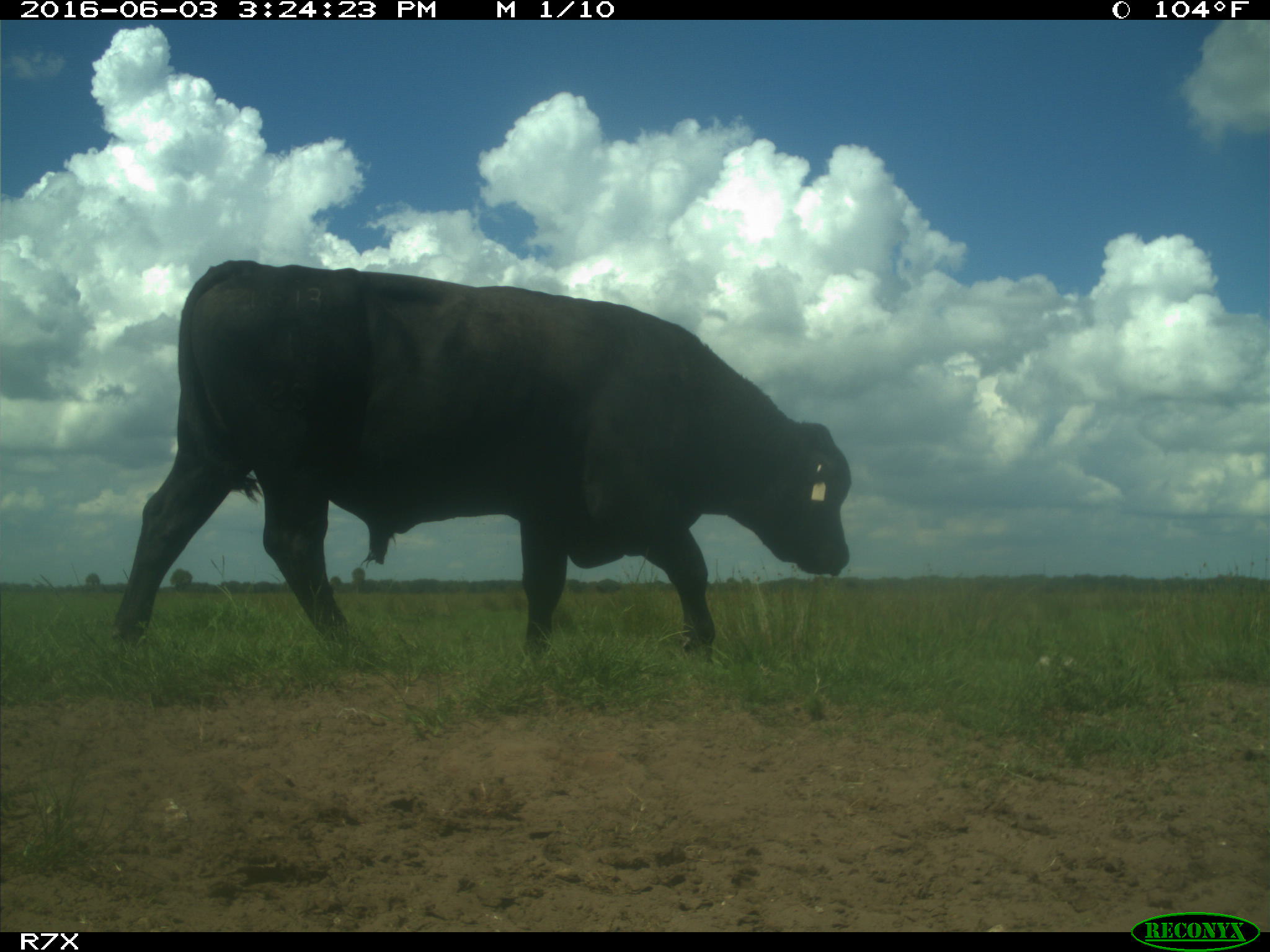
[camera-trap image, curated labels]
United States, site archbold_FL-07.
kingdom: Animalia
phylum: Chordata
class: Mammalia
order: Artiodactyla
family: Bovidae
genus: Bos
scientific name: Bos taurus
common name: domestic cow